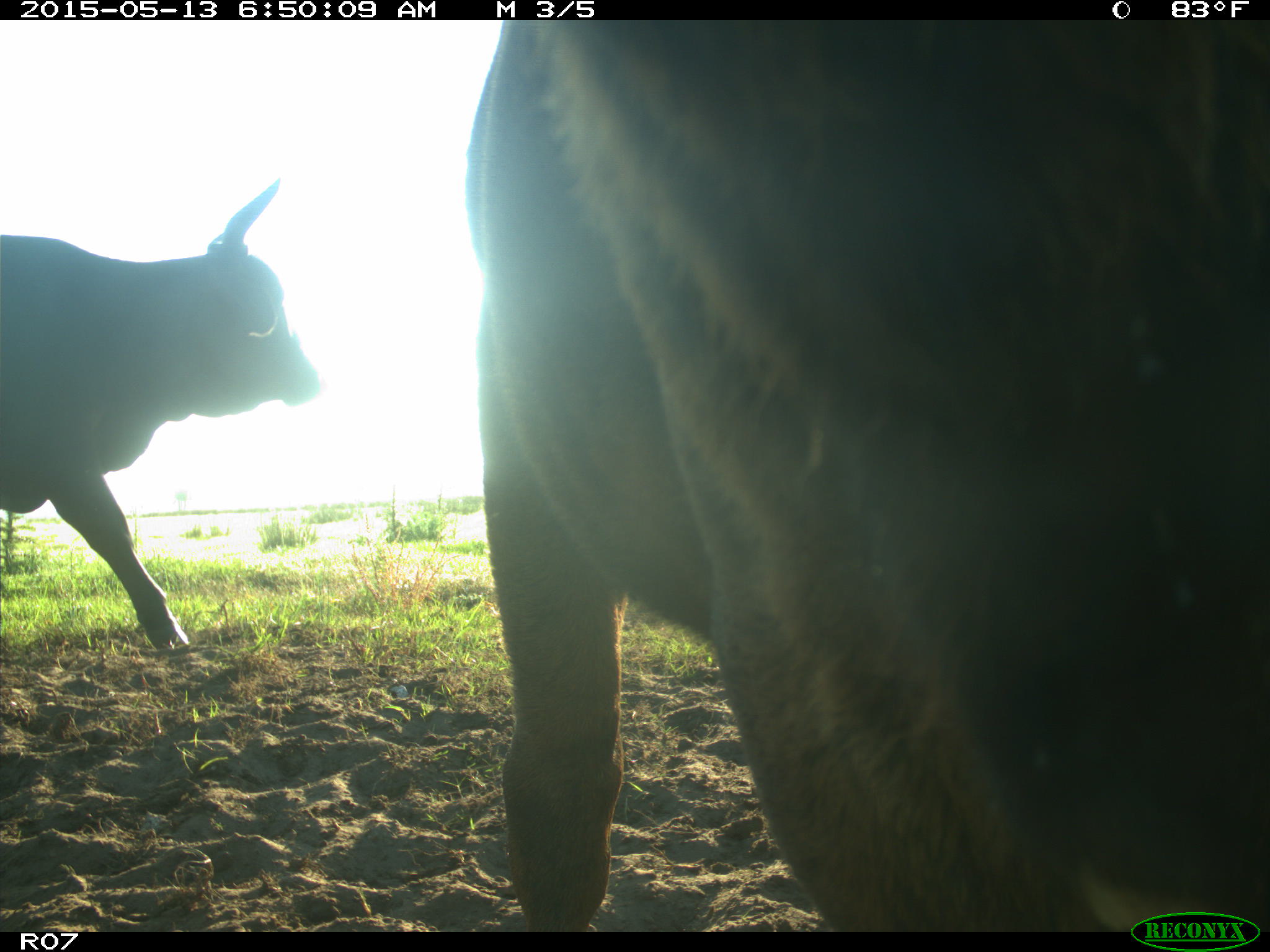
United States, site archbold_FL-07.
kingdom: Animalia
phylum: Chordata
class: Mammalia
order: Artiodactyla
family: Bovidae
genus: Bos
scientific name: Bos taurus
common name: domestic cow